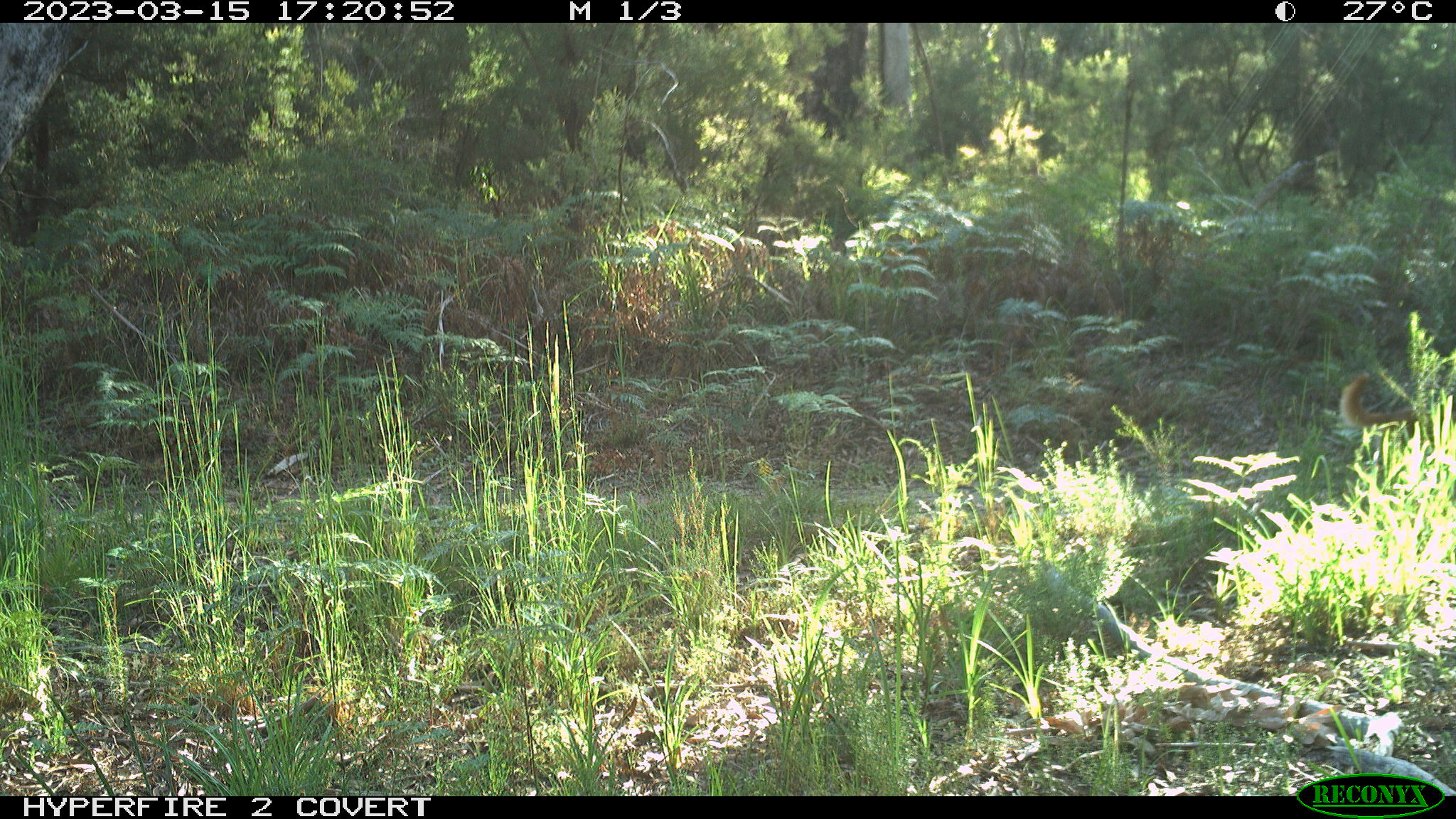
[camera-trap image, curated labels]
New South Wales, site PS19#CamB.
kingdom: Animalia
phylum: Chordata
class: Mammalia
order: Carnivora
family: Canidae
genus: Canis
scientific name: Canis familiaris dingo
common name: dingo